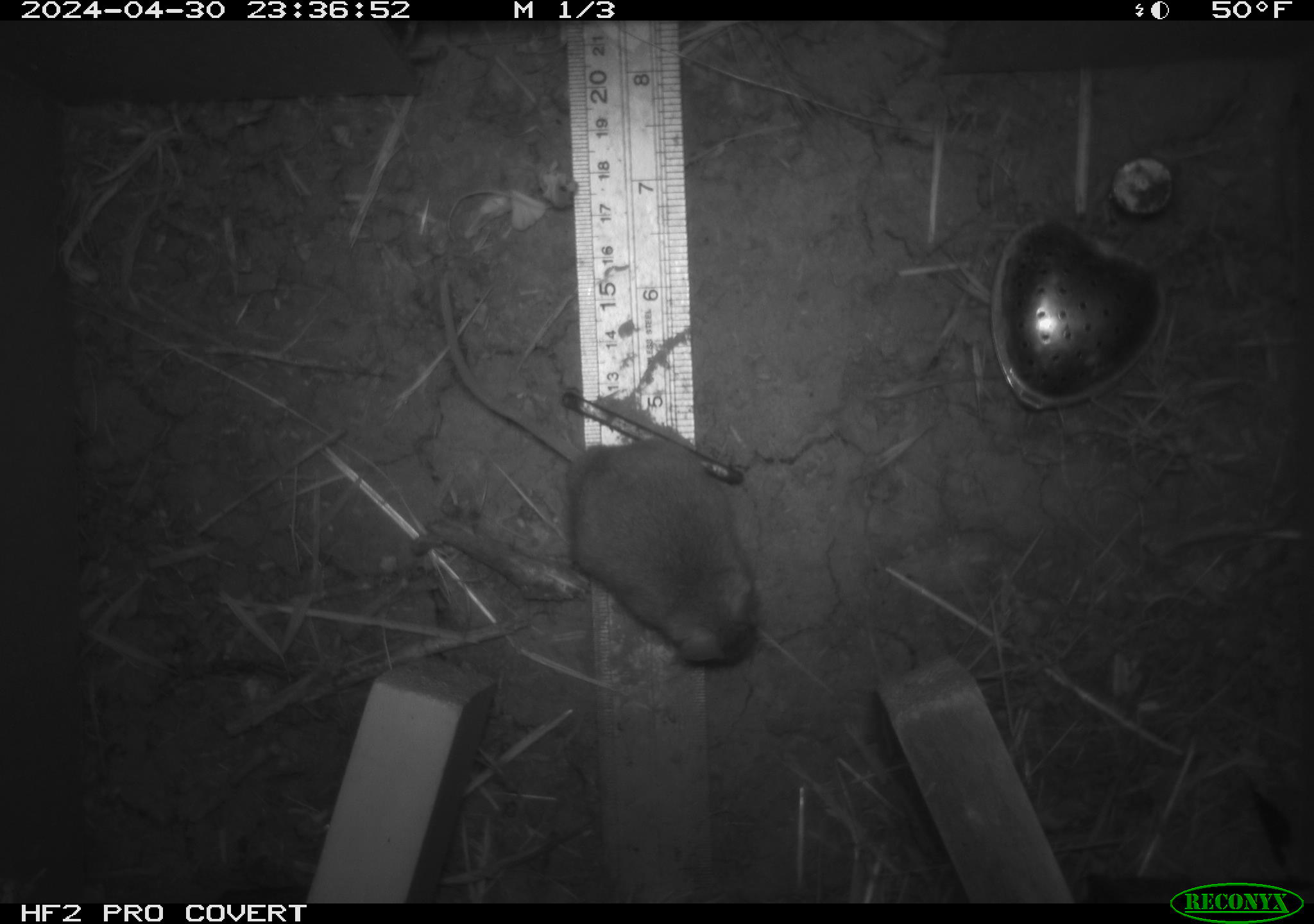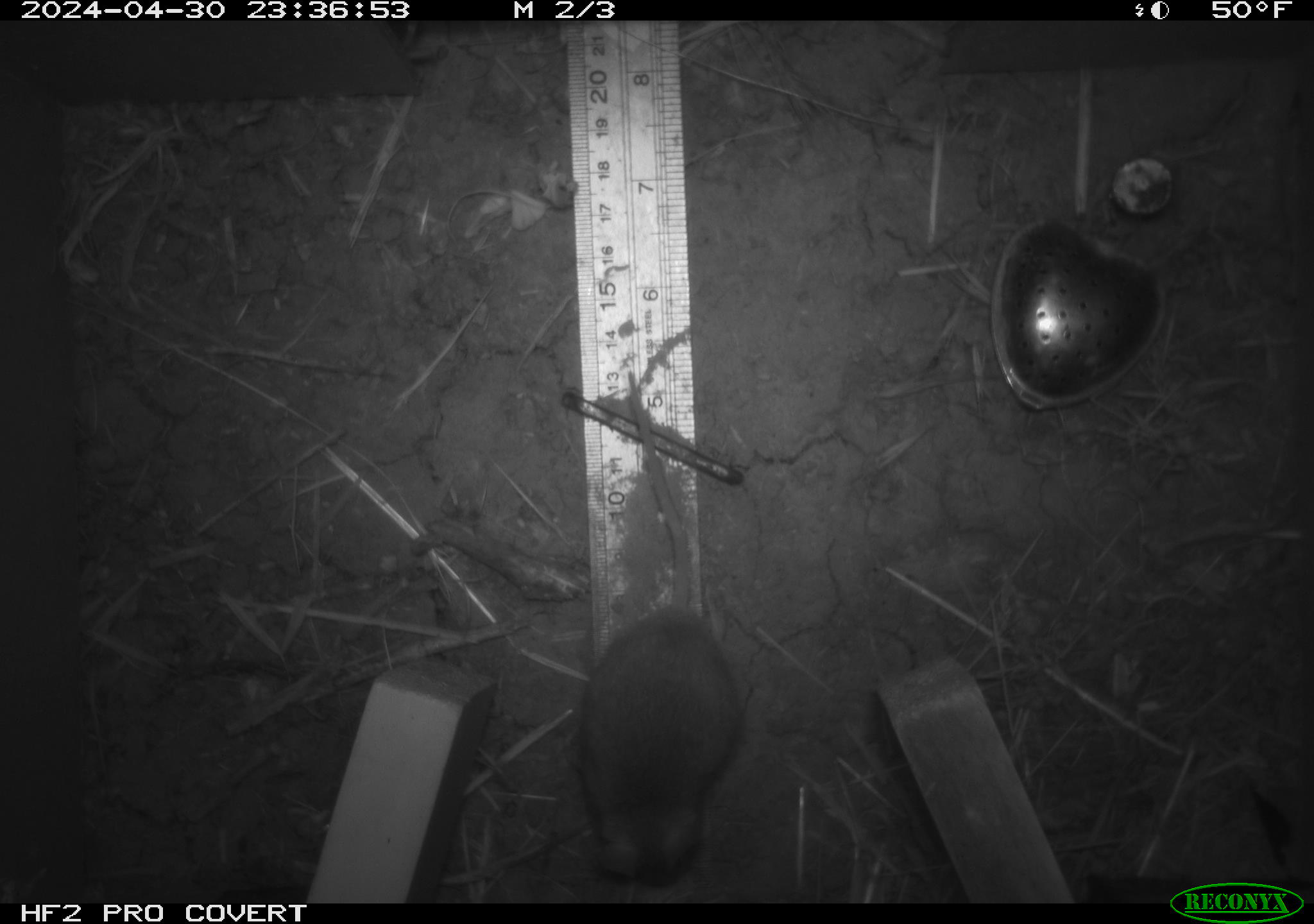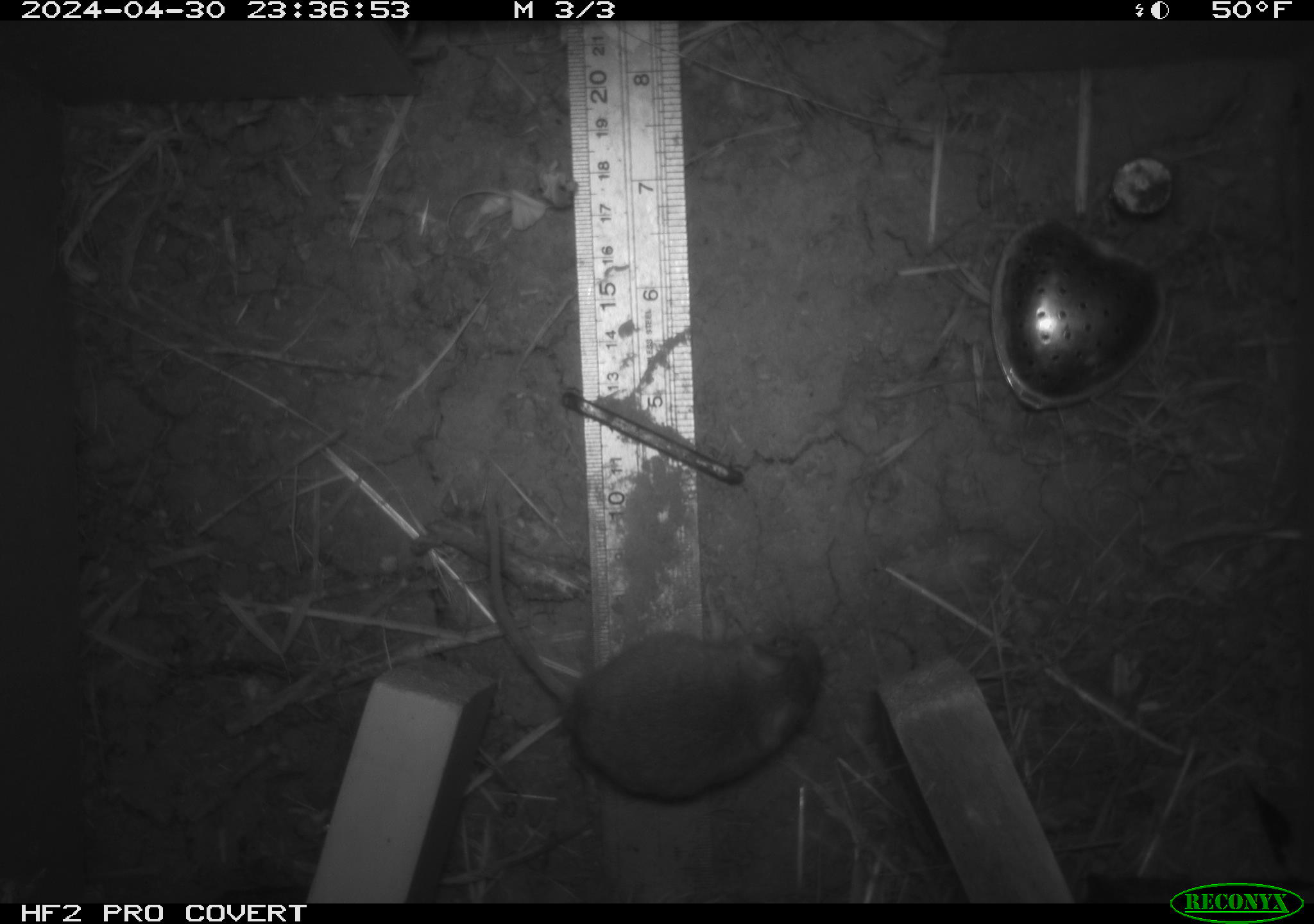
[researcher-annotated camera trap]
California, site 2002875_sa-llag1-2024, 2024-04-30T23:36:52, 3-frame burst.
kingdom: Animalia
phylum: Chordata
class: Mammalia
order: Rodentia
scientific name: Rodentia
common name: mouse species